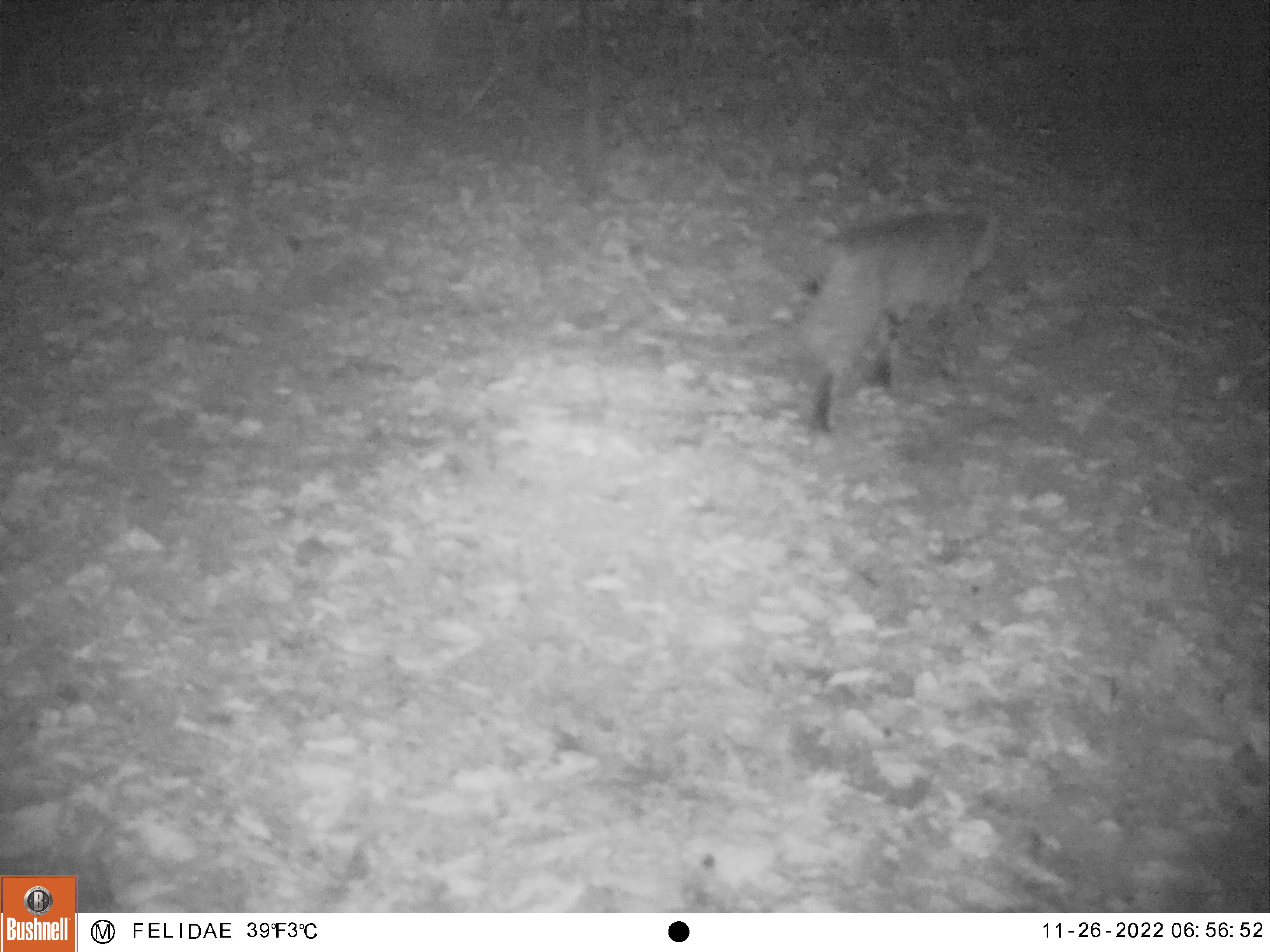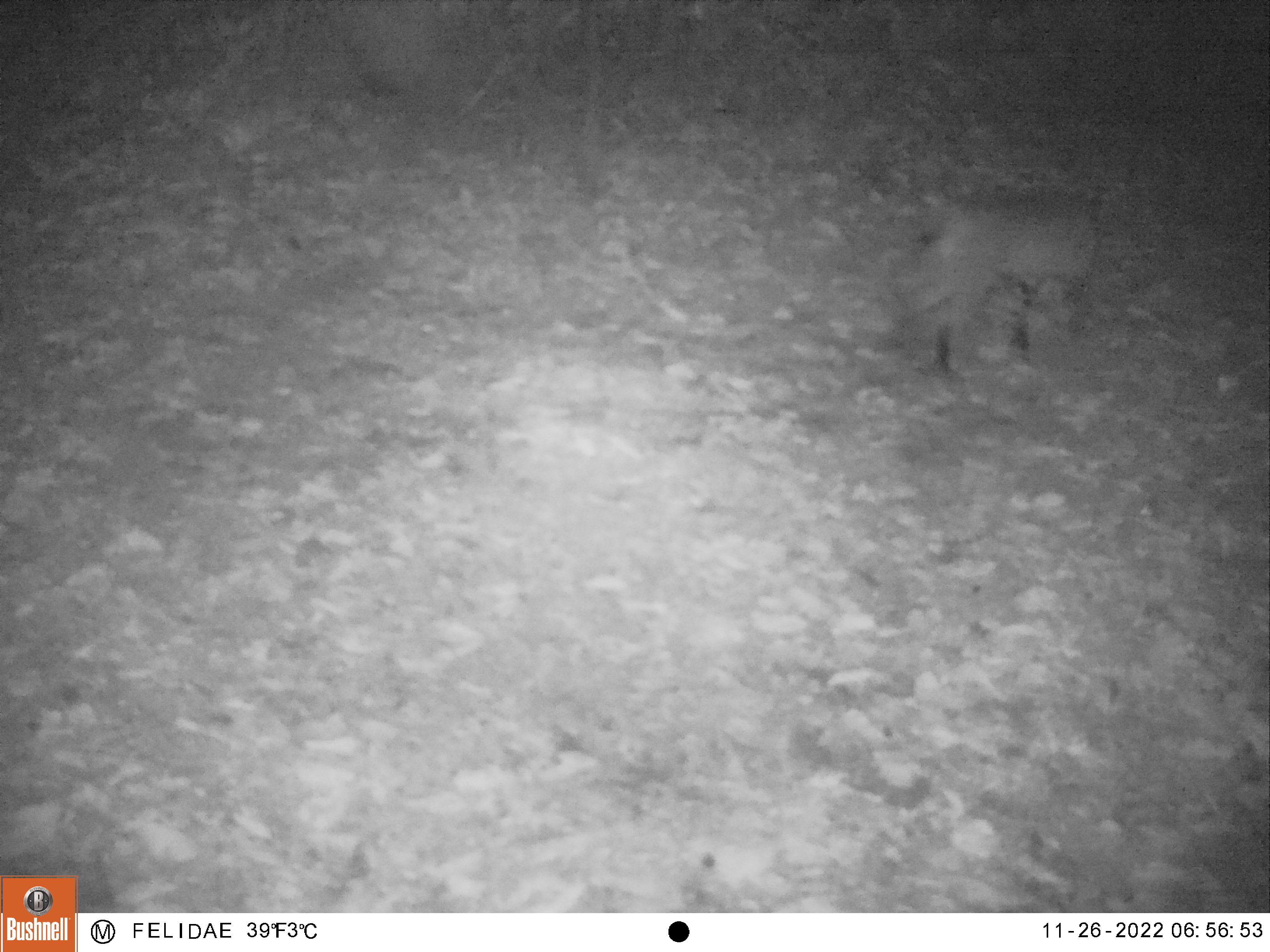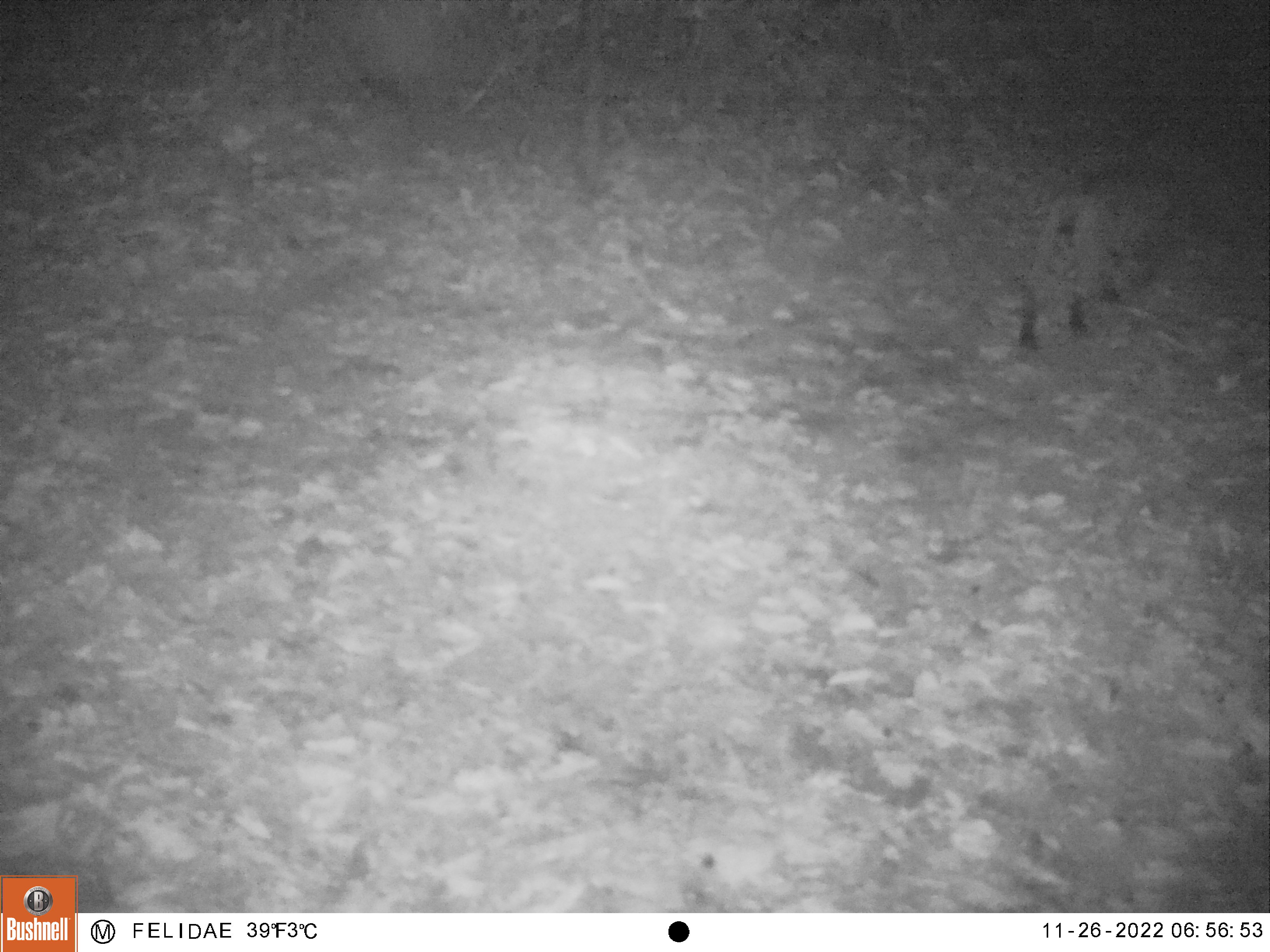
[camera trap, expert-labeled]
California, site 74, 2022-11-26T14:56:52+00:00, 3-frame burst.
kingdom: Animalia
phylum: Chordata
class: Mammalia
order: Carnivora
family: Felidae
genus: Lynx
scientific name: Lynx rufus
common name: bobcat